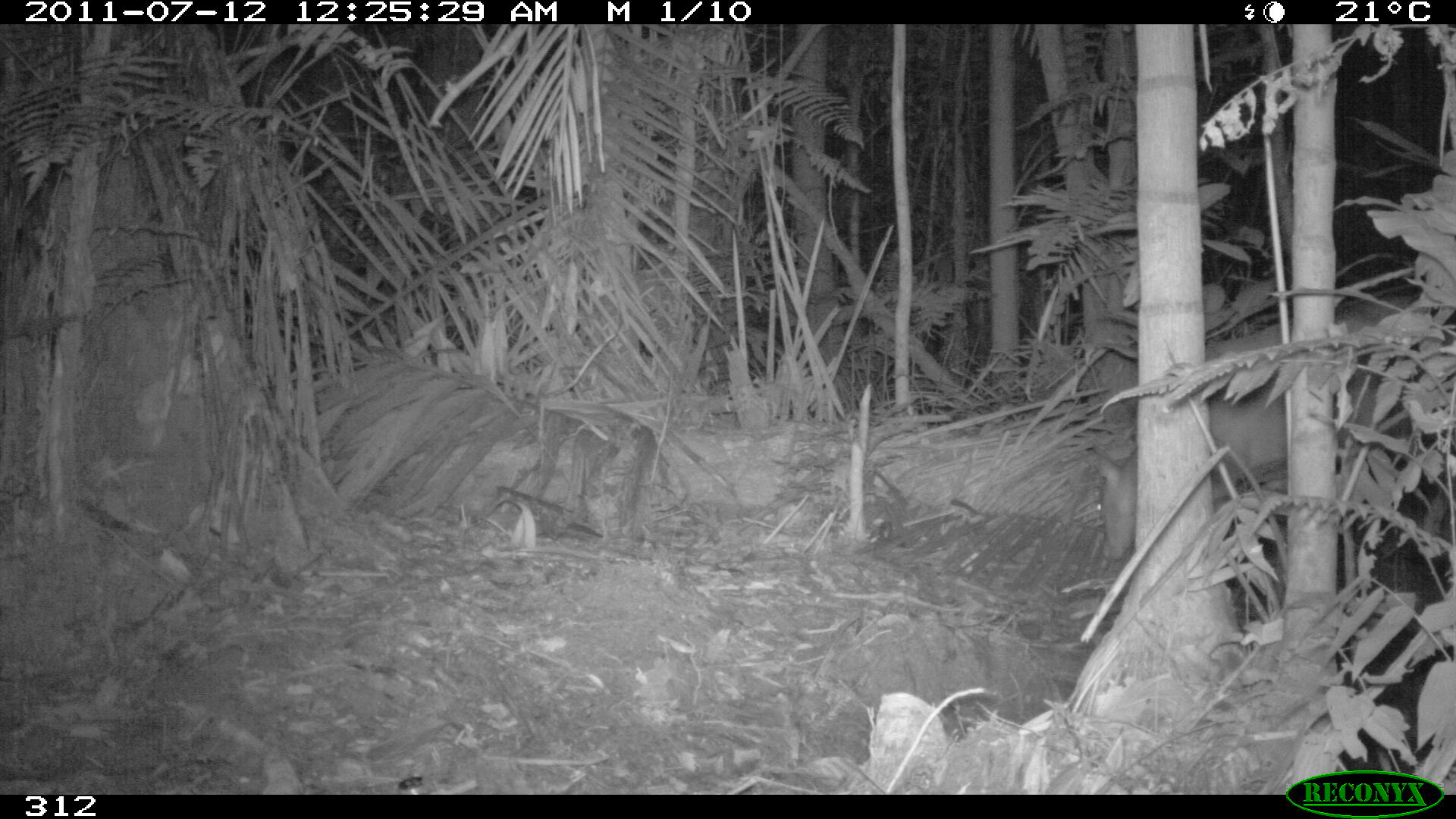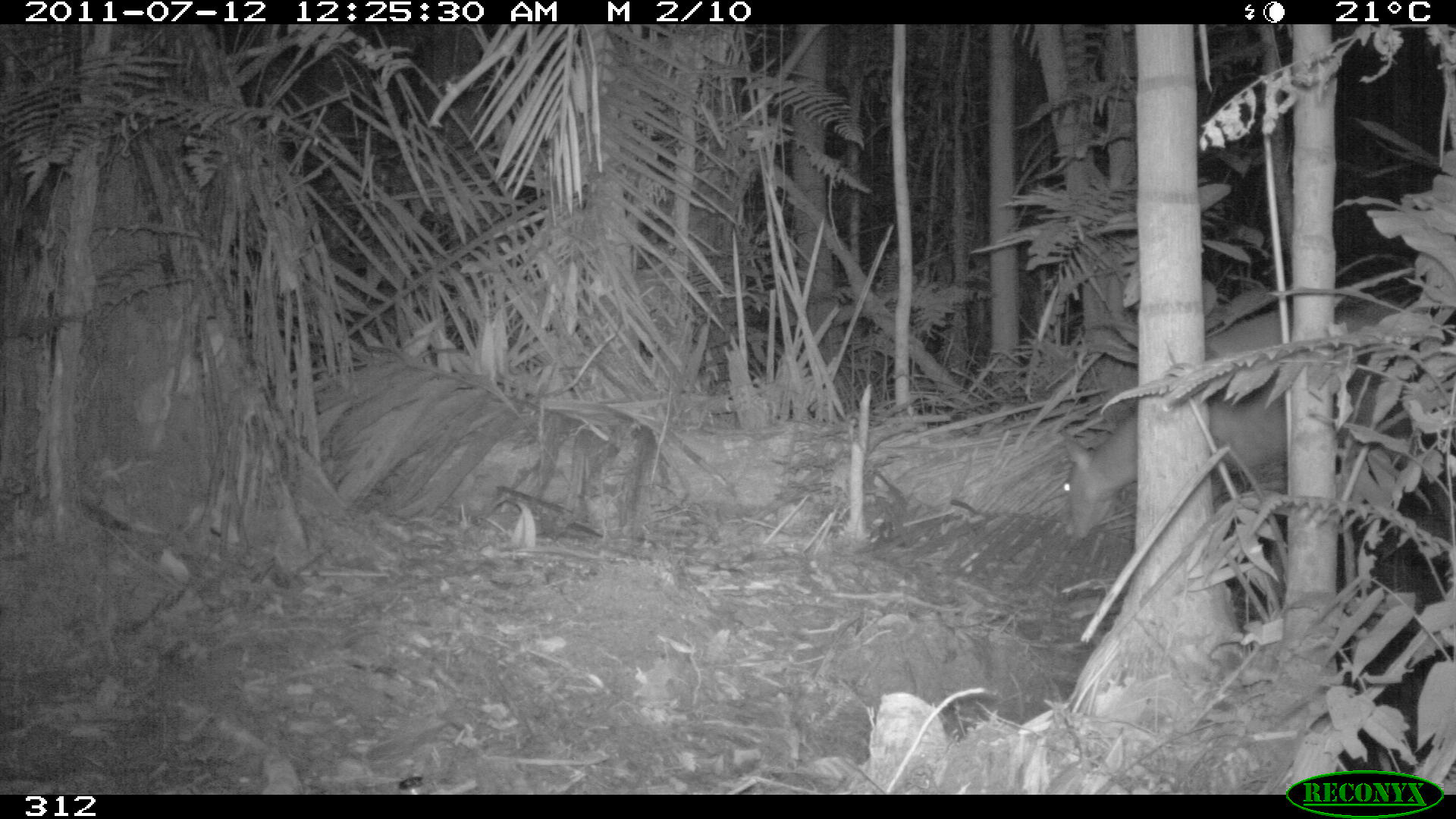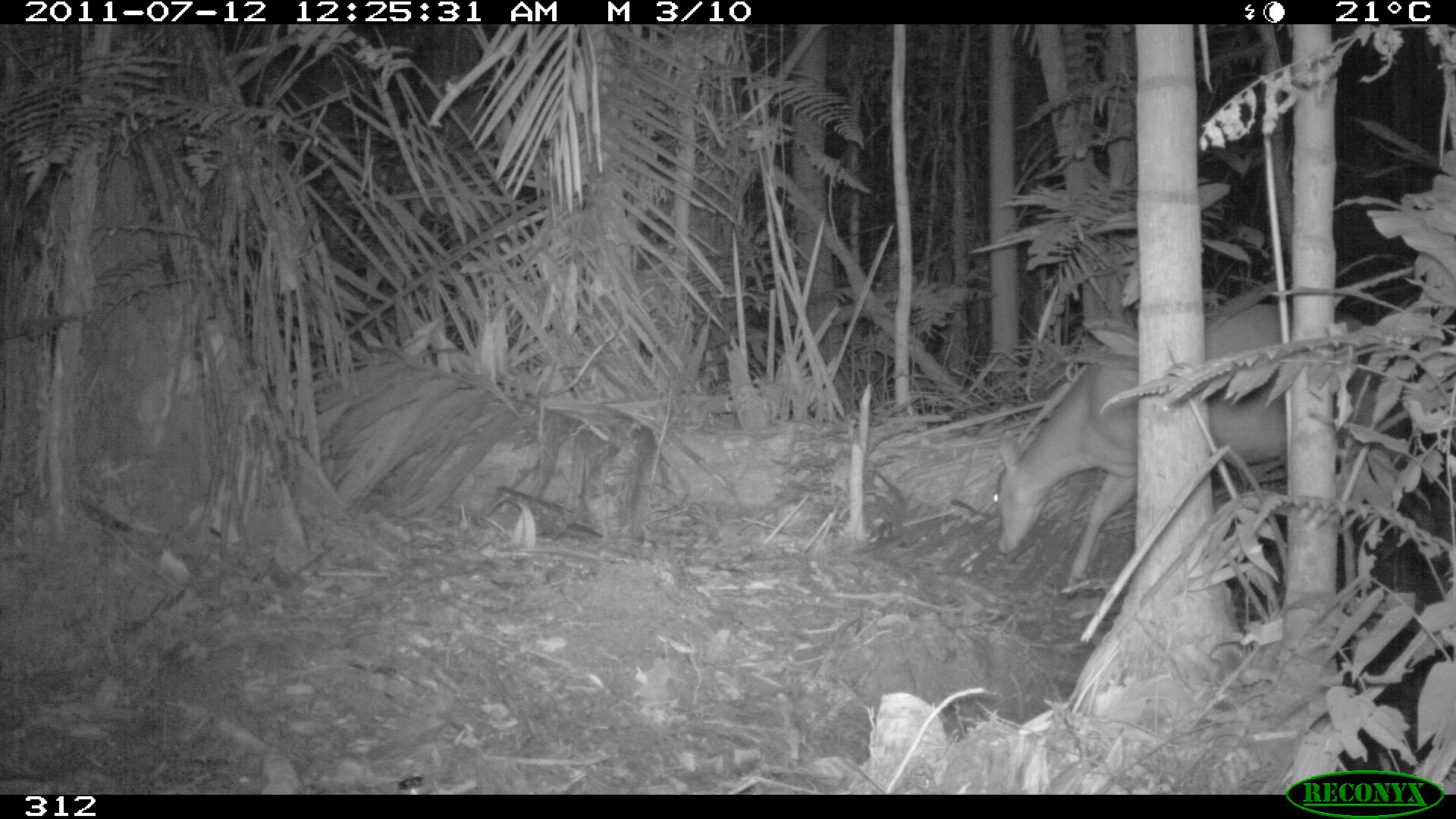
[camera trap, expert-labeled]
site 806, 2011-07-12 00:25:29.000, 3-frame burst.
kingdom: Animalia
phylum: Chordata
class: Mammalia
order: Artiodactyla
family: Cervidae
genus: Mazama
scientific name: Mazama americana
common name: red brocket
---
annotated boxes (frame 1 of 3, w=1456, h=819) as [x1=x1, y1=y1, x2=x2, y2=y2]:
mazama americana: [x1=1091, y1=288, x2=1414, y2=561]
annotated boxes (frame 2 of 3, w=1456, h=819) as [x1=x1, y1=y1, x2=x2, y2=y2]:
mazama americana: [x1=1059, y1=294, x2=1417, y2=547]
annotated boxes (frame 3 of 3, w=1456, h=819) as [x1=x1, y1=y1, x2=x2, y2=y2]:
mazama americana: [x1=991, y1=299, x2=1408, y2=599]